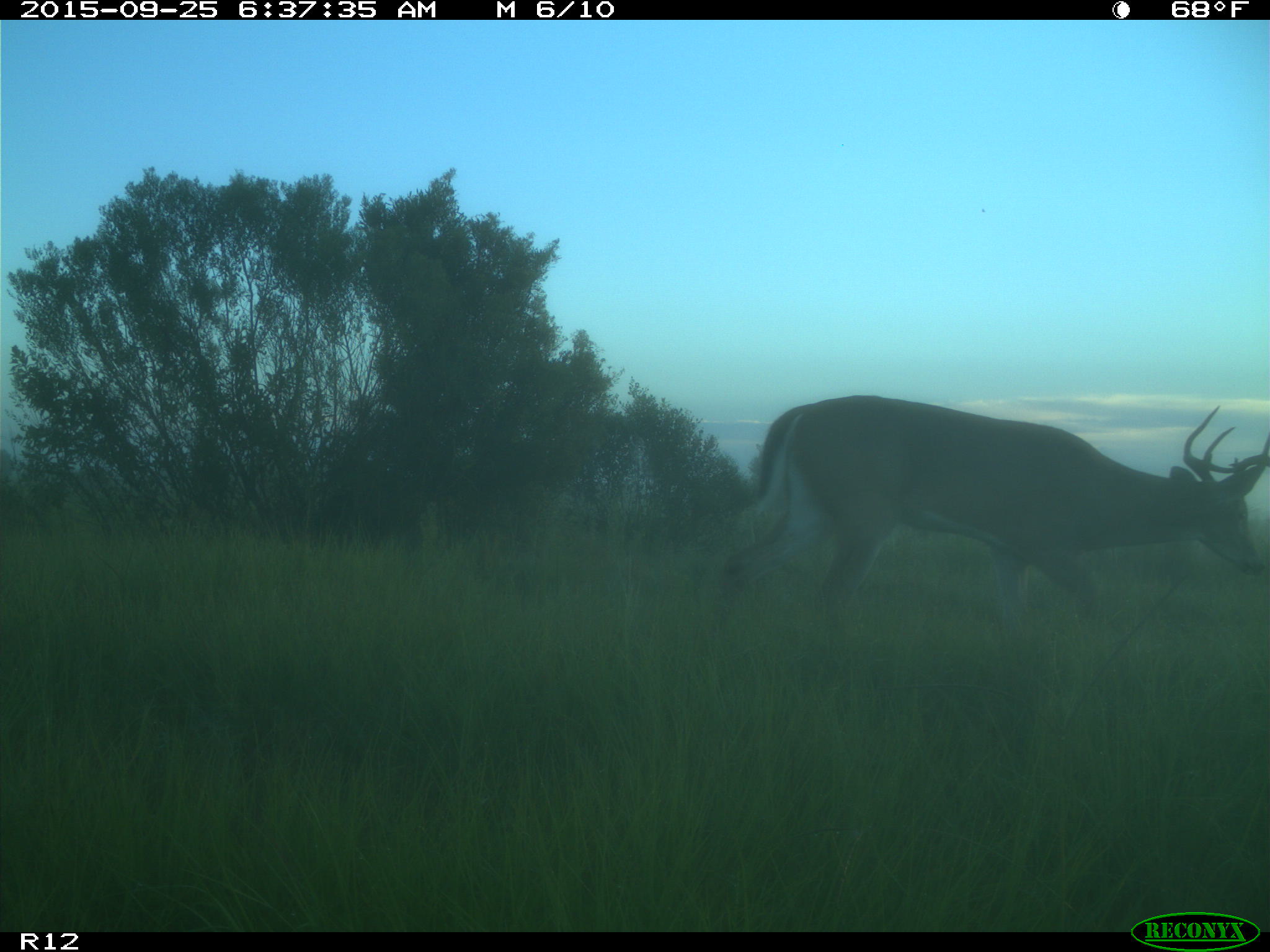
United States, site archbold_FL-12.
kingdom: Animalia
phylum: Chordata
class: Mammalia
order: Artiodactyla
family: Cervidae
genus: Odocoileus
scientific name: Odocoileus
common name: deer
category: unidentified deer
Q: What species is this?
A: Unidentified deer (deer) (Odocoileus).